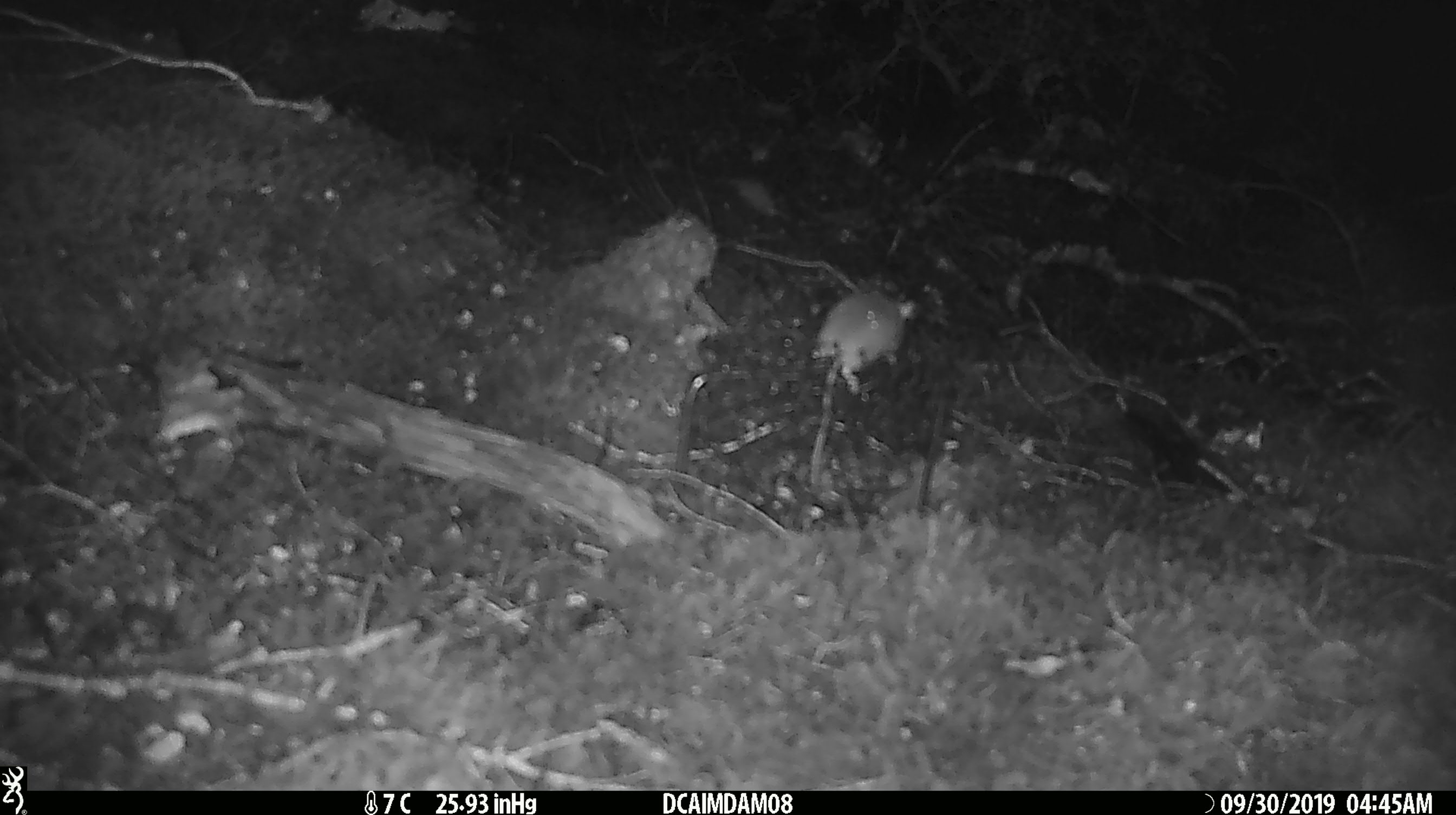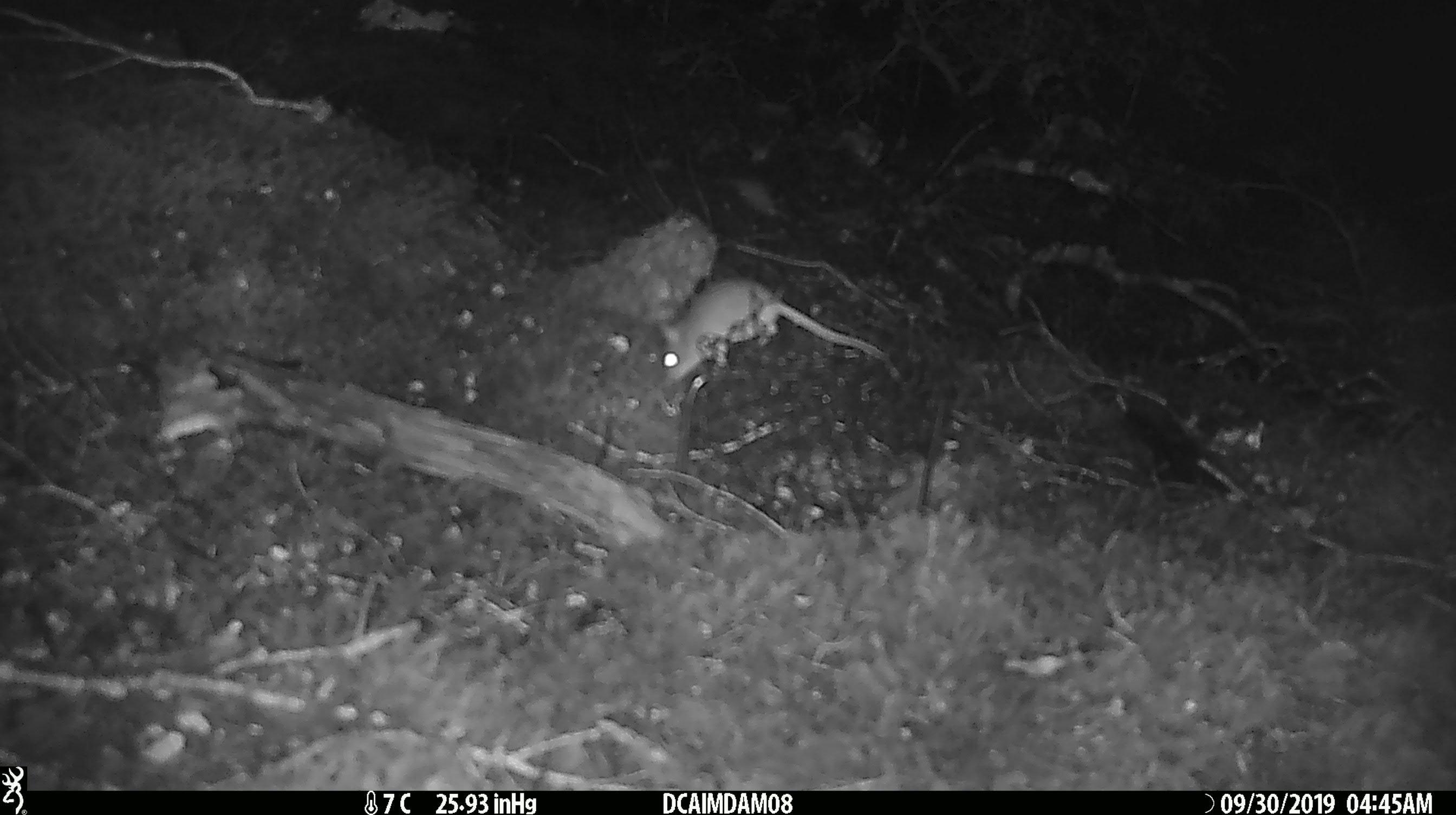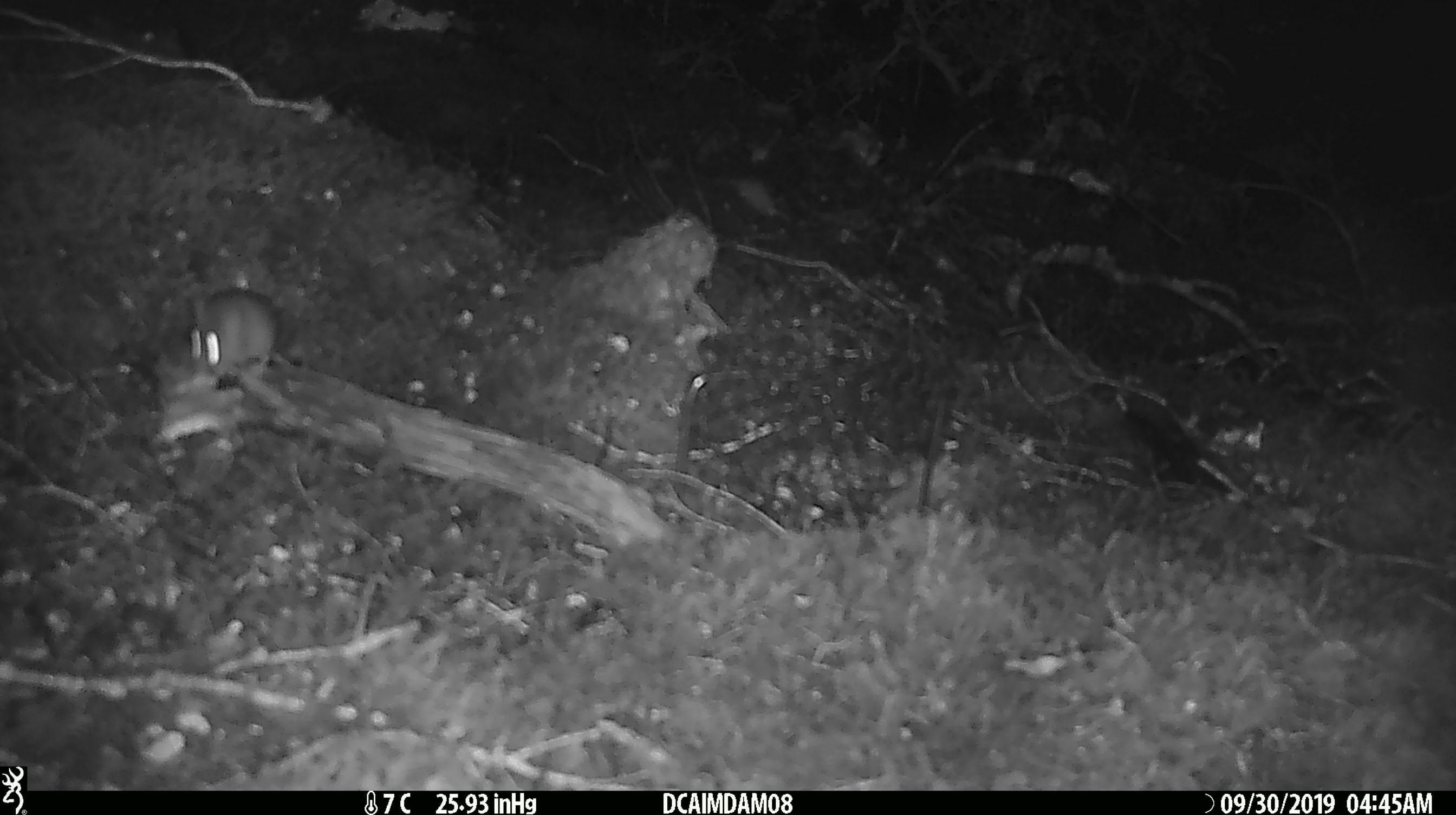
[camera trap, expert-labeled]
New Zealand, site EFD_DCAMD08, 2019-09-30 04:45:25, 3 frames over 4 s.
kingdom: Animalia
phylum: Chordata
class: Mammalia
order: Rodentia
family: Muridae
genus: Mus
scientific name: Mus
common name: mouse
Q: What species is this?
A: Mouse (Mus).